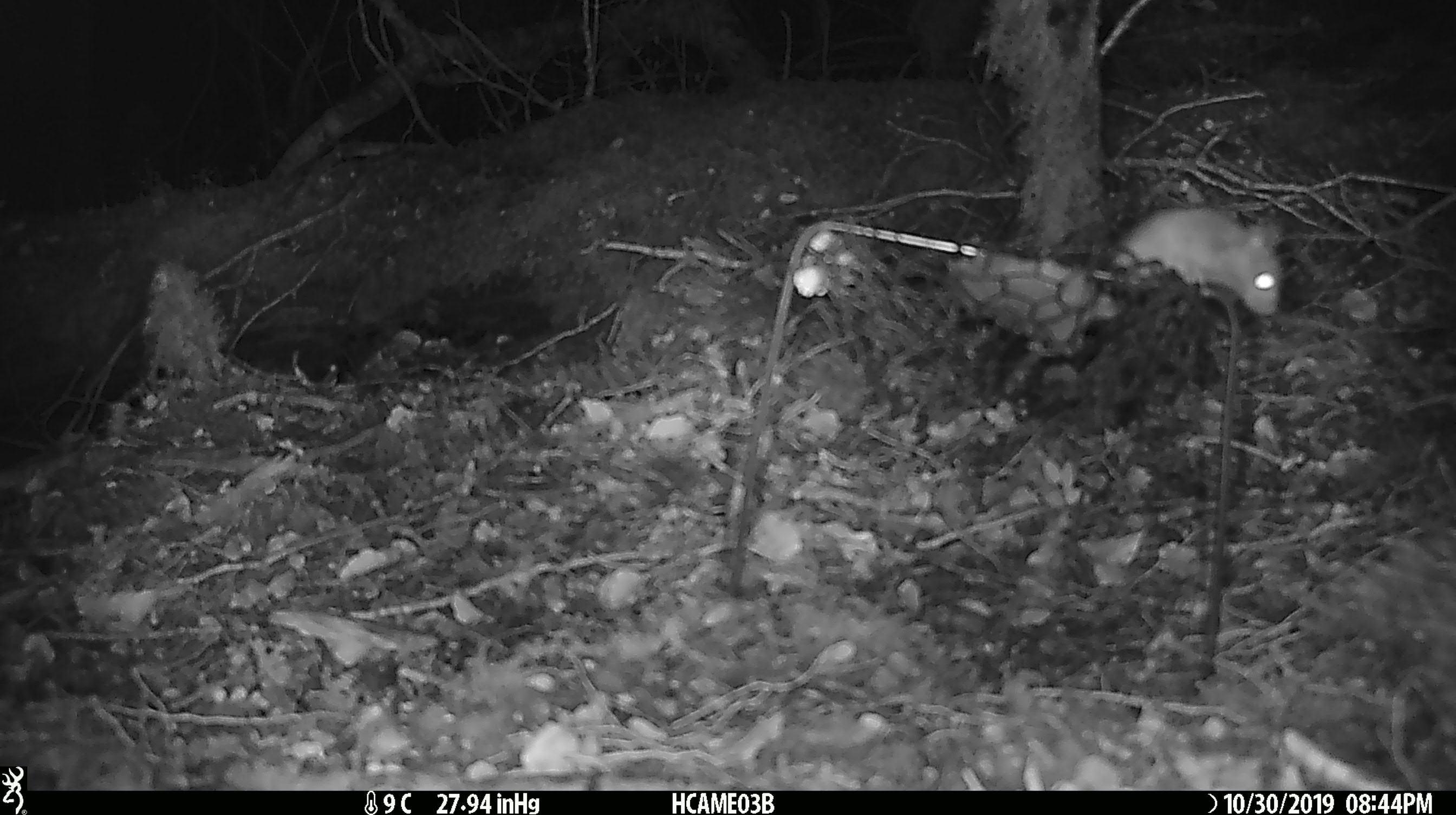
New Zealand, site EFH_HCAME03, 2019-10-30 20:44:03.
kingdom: Animalia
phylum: Chordata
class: Mammalia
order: Rodentia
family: Muridae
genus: Mus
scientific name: Mus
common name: mouse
Mouse (Mus).